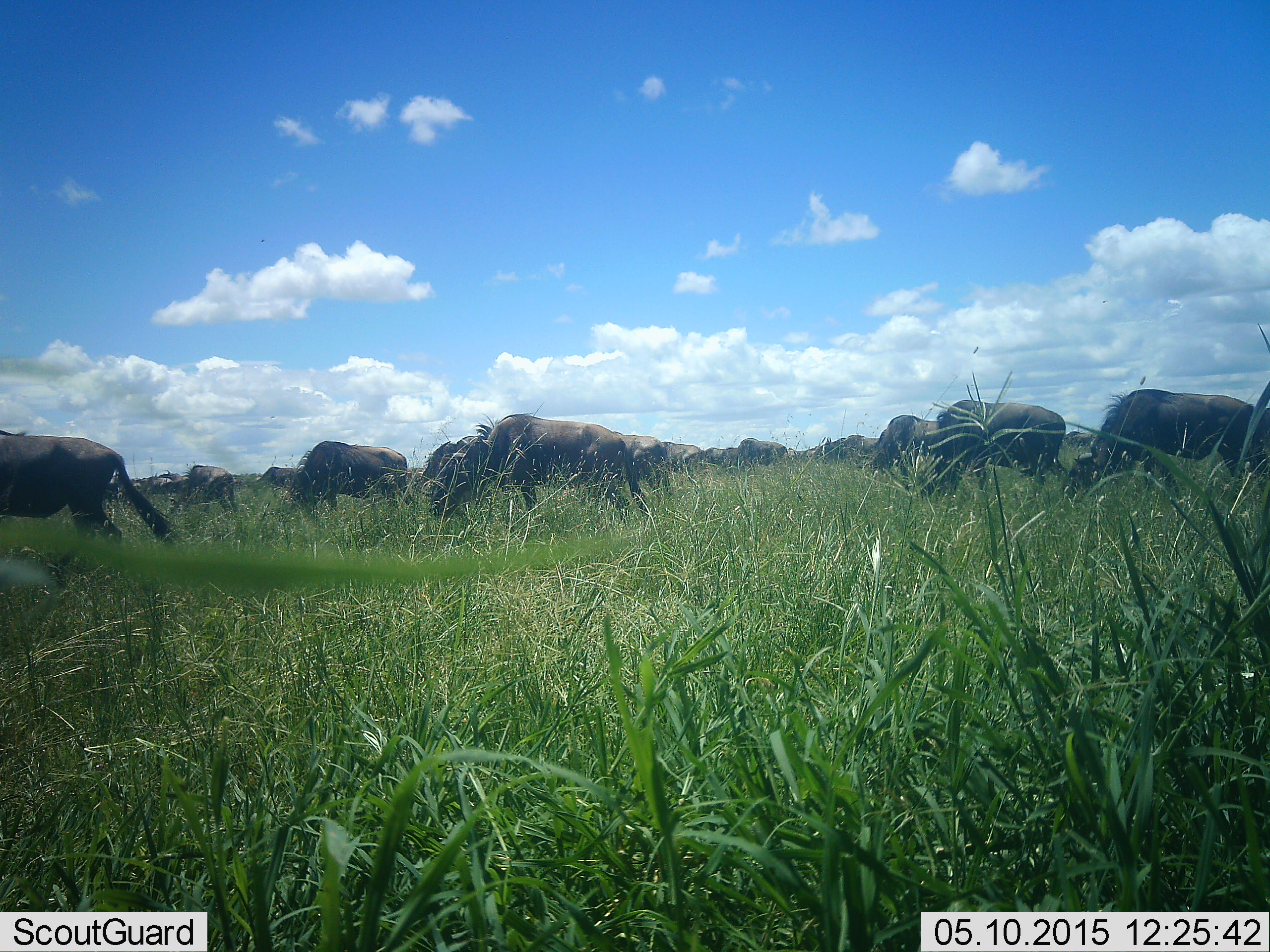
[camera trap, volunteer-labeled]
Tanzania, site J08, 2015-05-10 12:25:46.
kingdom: Animalia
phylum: Chordata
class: Mammalia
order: Artiodactyla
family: Bovidae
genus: Connochaetes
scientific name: Connochaetes taurinus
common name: blue wildebeest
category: wildebeest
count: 11-50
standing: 30%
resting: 0%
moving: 30%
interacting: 0%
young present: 0%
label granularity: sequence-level